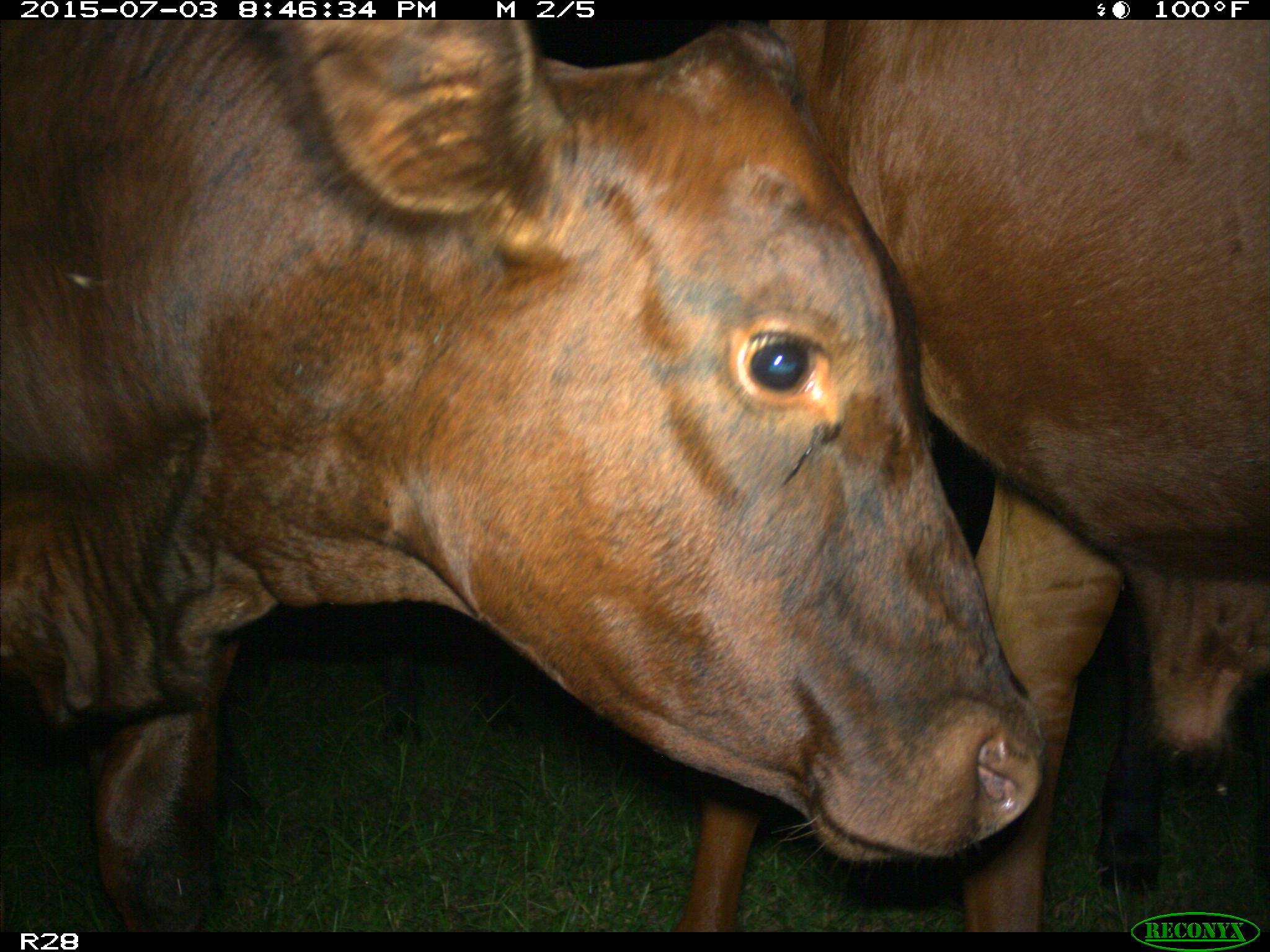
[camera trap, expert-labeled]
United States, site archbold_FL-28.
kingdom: Animalia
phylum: Chordata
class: Mammalia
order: Artiodactyla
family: Bovidae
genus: Bos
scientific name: Bos taurus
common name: domestic cow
Bos taurus (domestic cow).